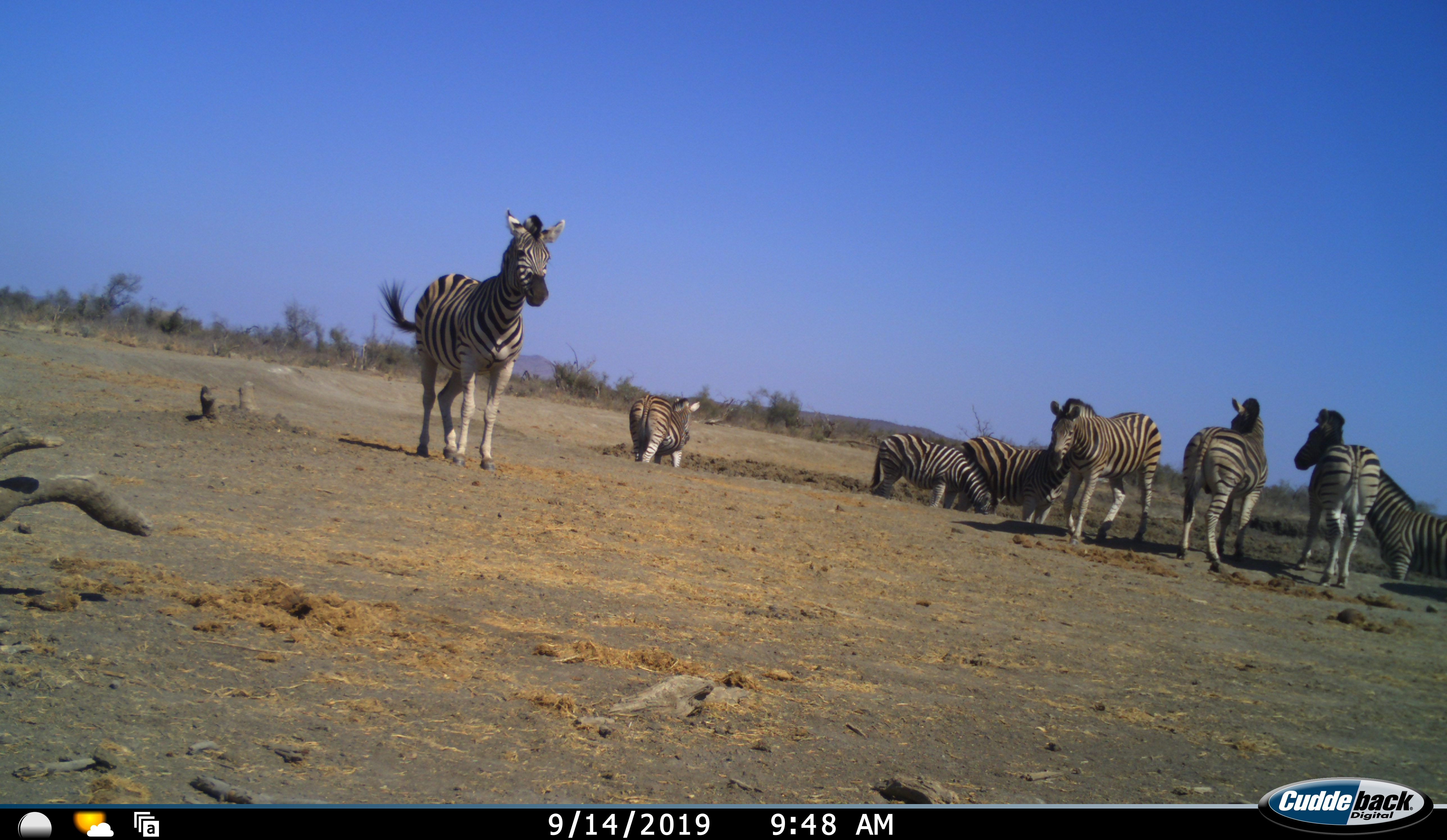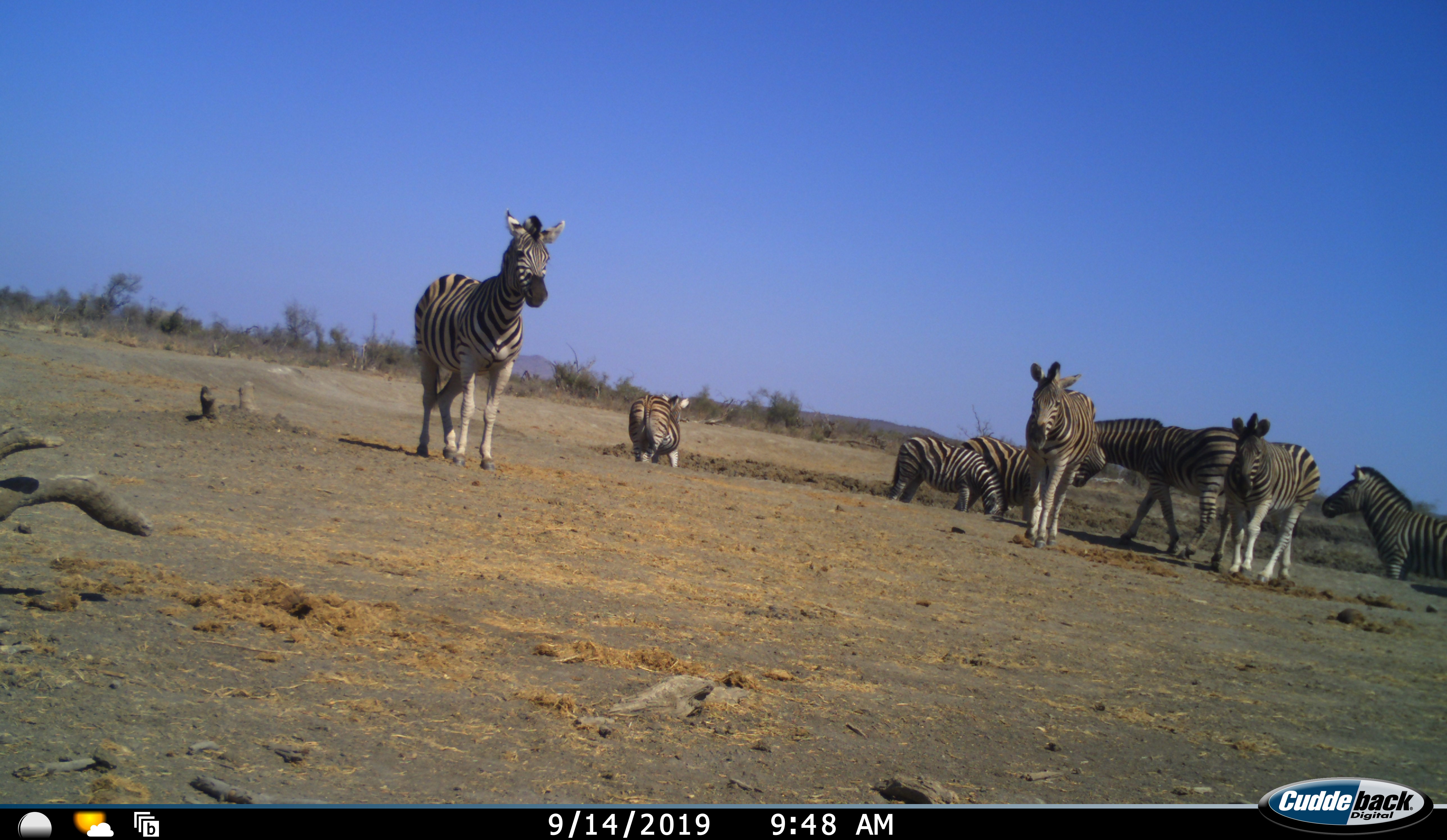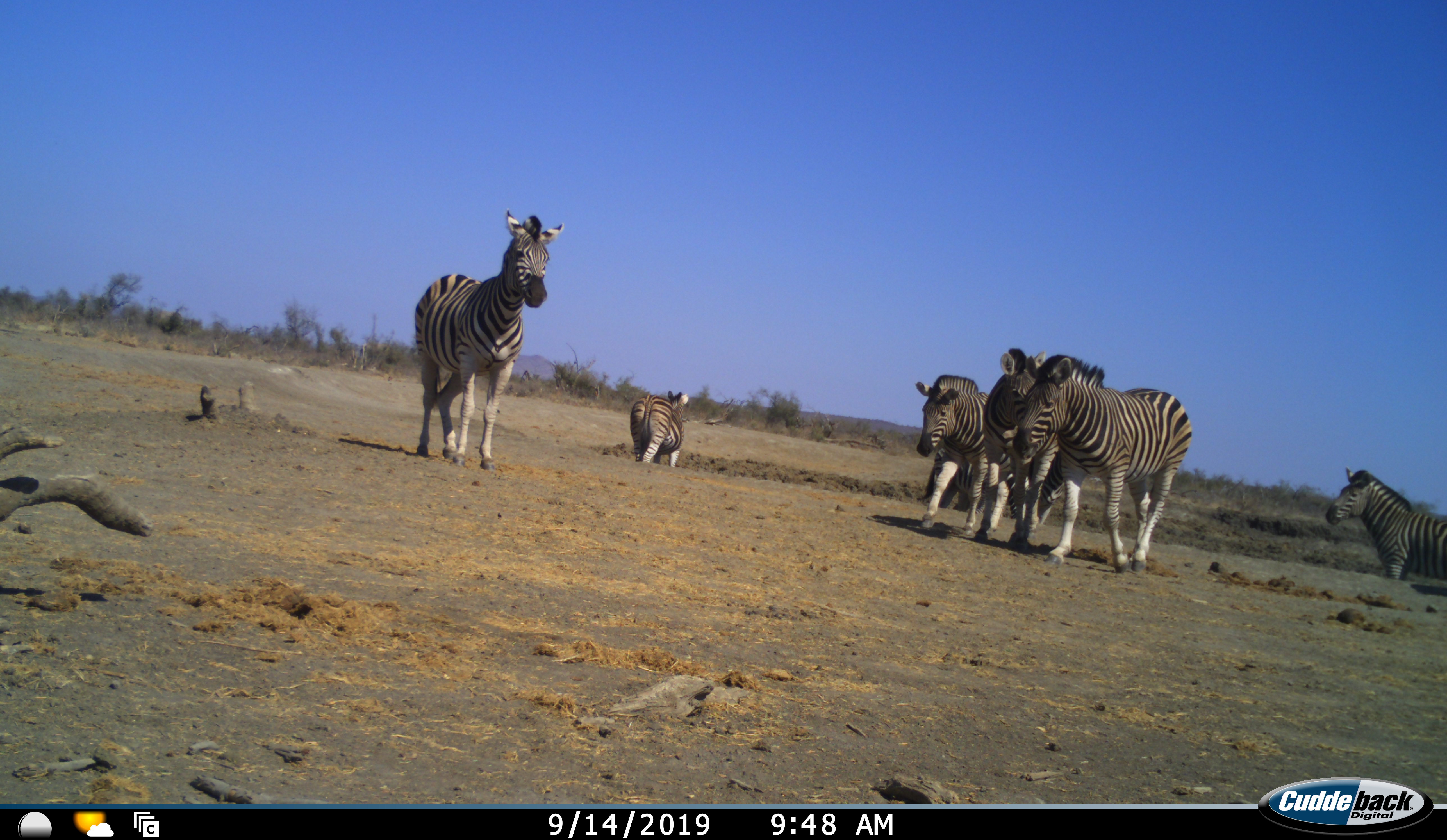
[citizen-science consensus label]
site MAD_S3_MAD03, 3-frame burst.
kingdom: Animalia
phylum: Chordata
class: Mammalia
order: Perissodactyla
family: Equidae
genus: Equus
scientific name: Equus quagga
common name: plains zebra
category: zebraplains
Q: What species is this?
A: Zebraplains (plains zebra) (Equus quagga).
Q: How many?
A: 8.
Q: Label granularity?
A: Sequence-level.